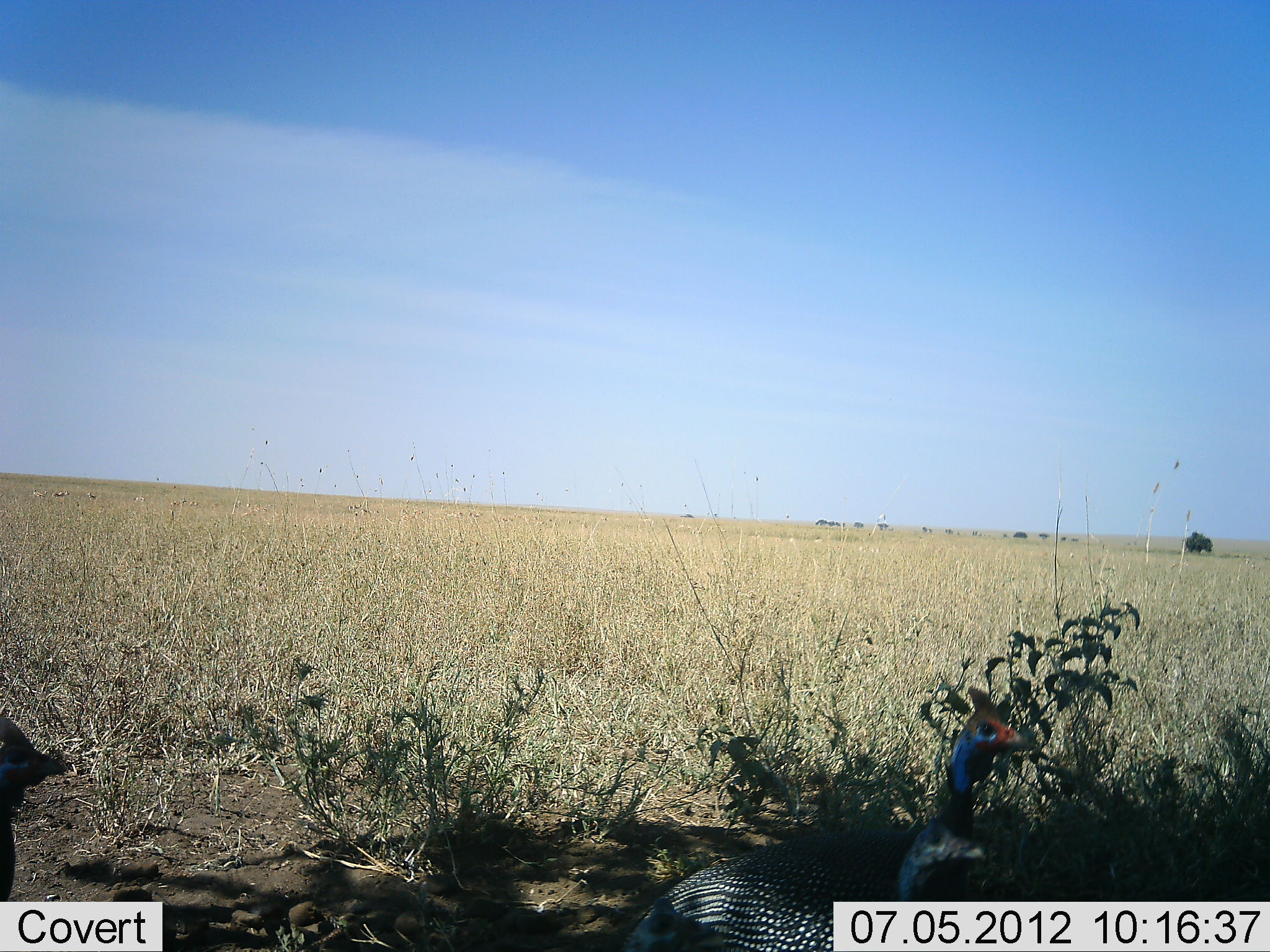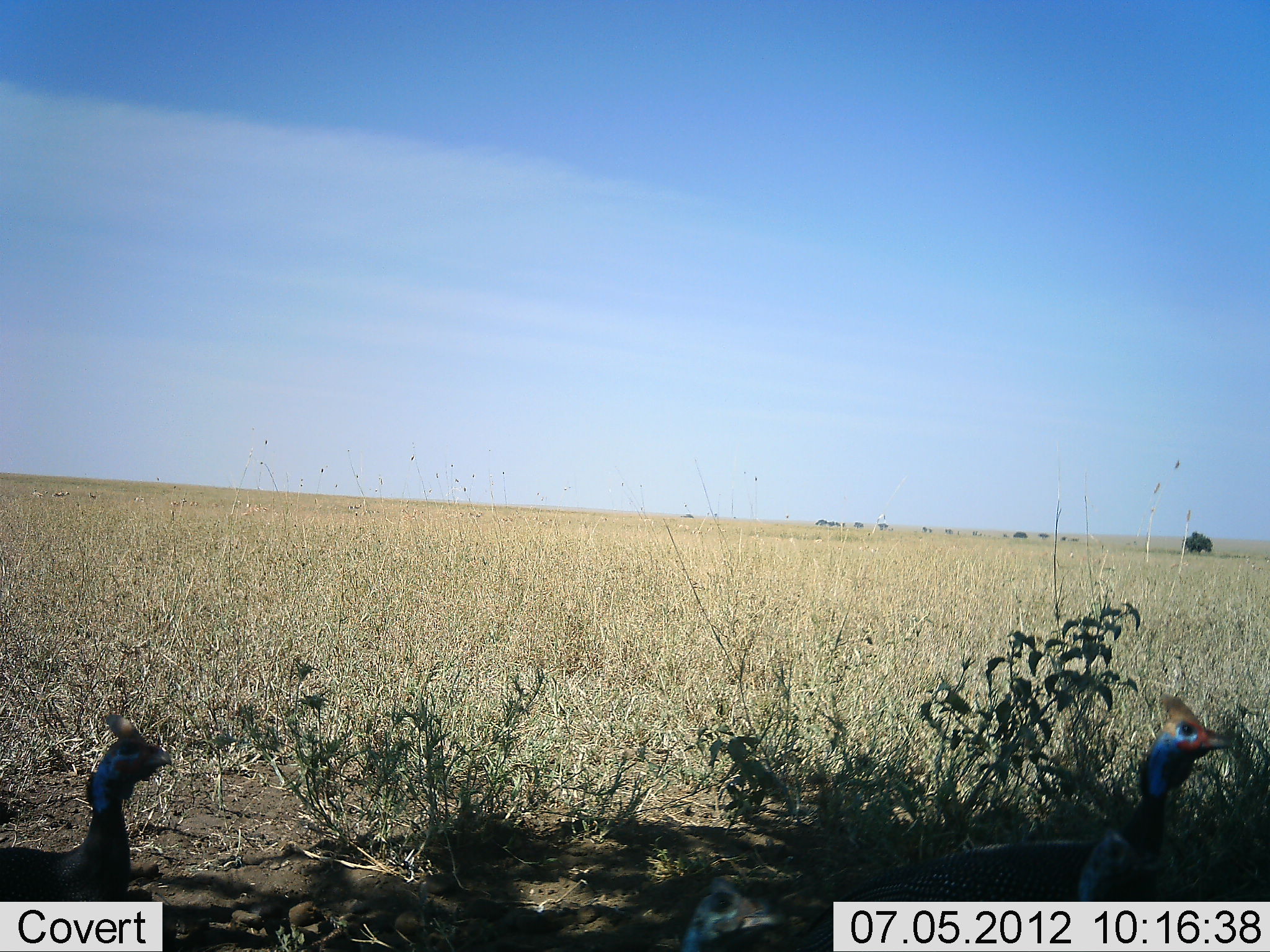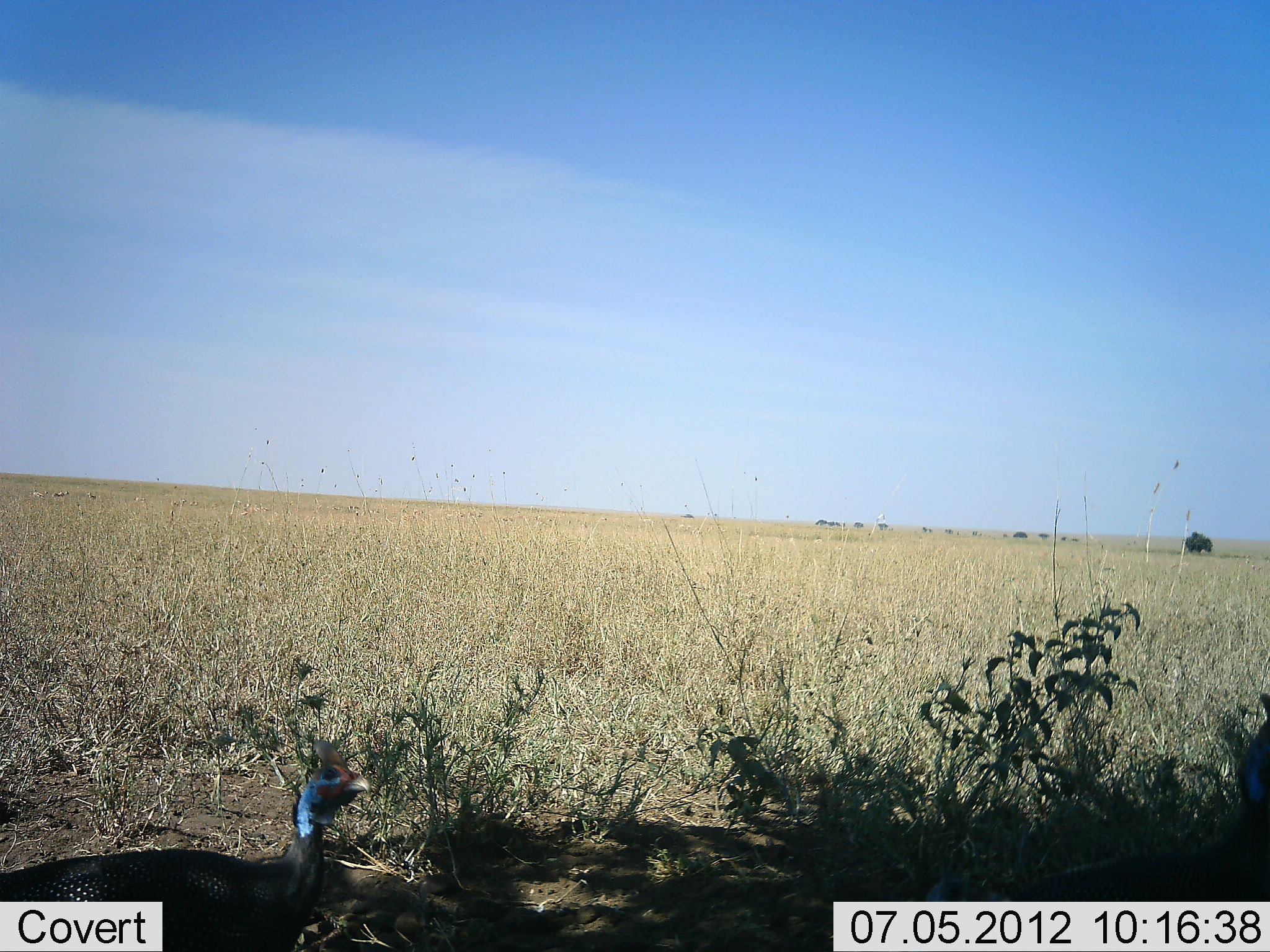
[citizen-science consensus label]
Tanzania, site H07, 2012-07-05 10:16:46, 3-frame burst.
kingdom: Animalia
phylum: Chordata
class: Aves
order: Galliformes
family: Numididae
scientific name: Numididae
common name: guinea fowl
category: guineafowl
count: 2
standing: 0%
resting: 0%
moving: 100%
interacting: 0%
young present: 0%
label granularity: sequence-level